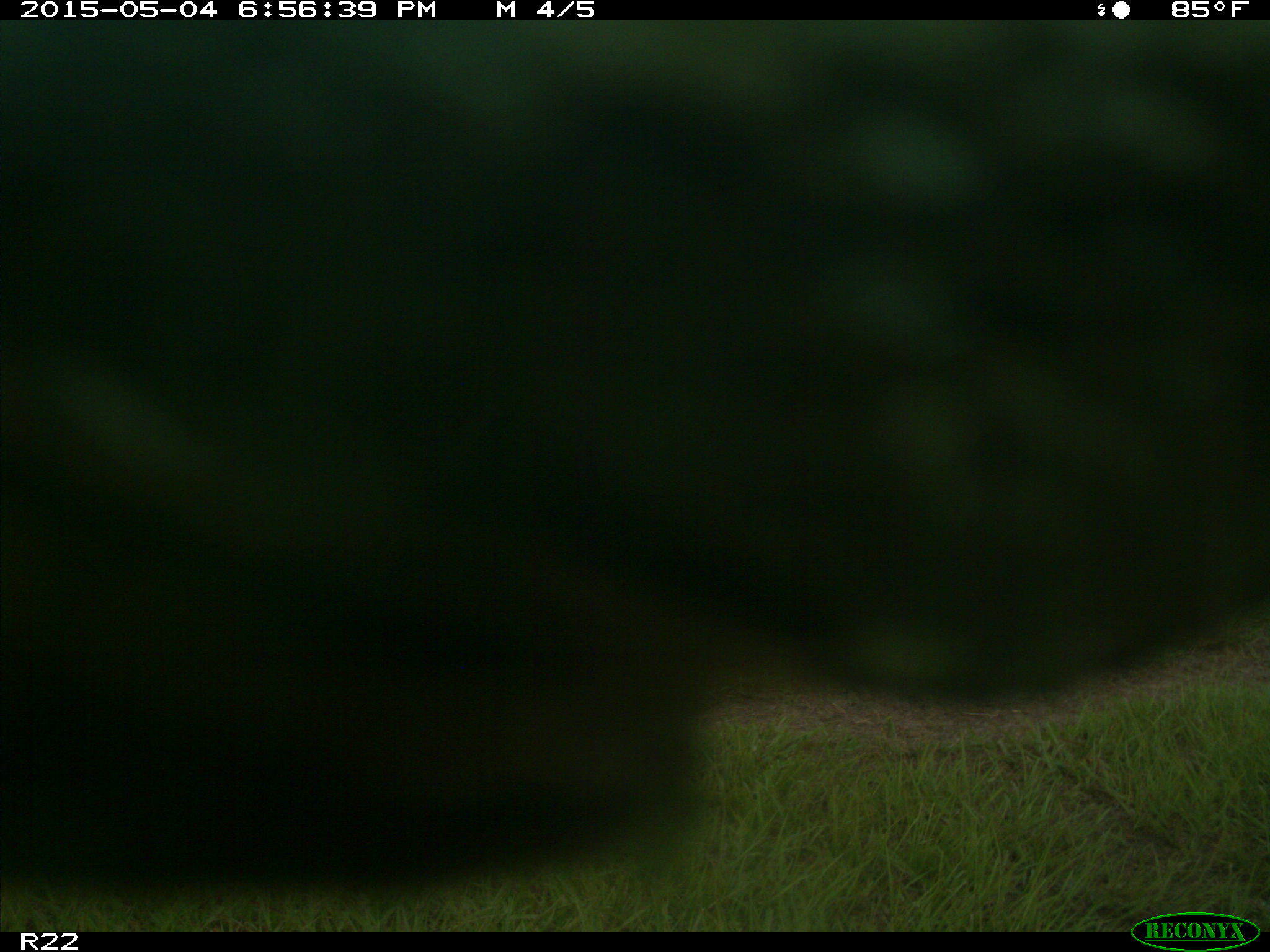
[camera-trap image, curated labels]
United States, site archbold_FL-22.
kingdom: Animalia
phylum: Chordata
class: Mammalia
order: Artiodactyla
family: Bovidae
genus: Bos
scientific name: Bos taurus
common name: domestic cow